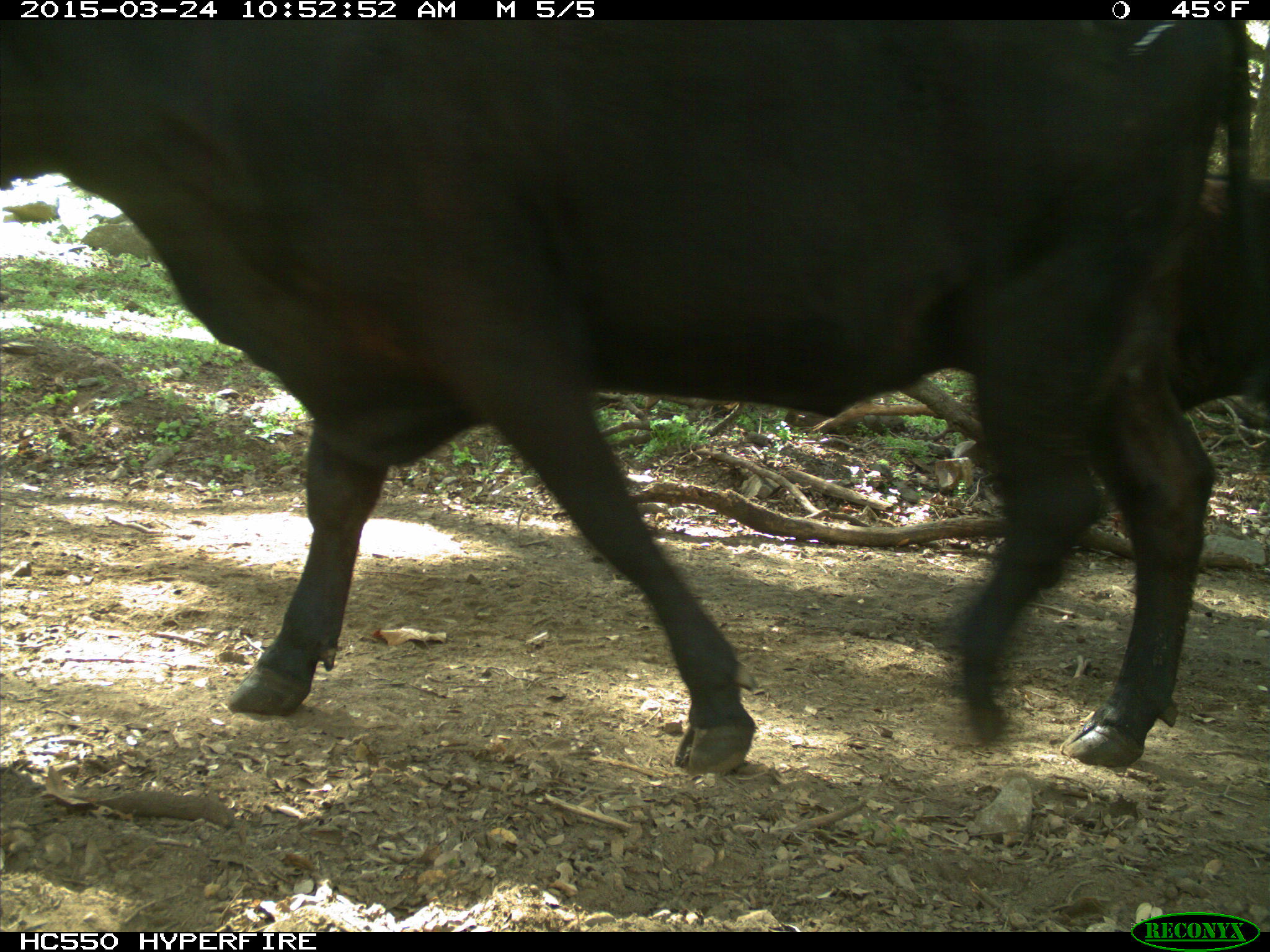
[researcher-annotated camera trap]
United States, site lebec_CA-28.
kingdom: Animalia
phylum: Chordata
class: Mammalia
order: Artiodactyla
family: Bovidae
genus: Bos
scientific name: Bos taurus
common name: domestic cow